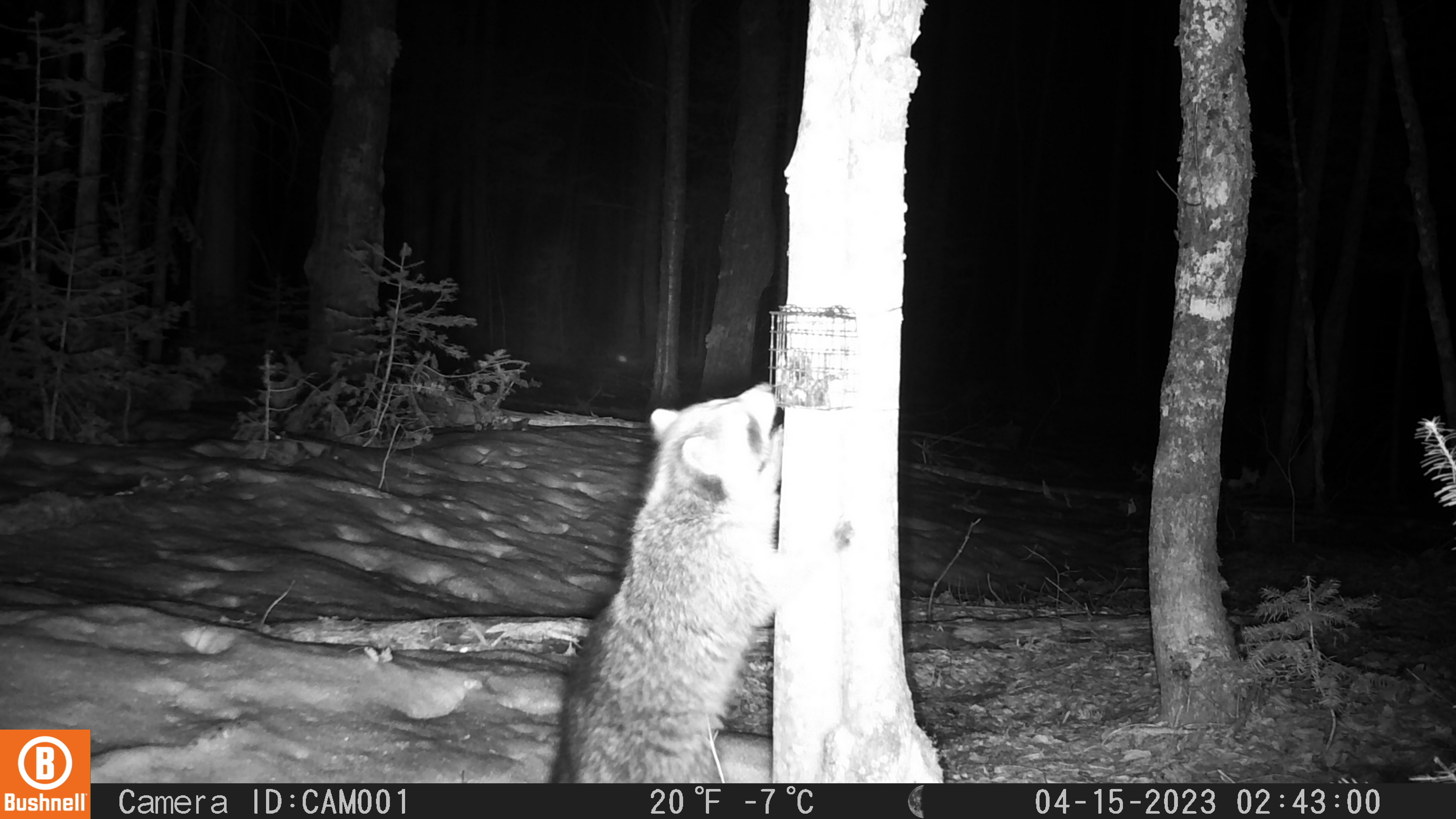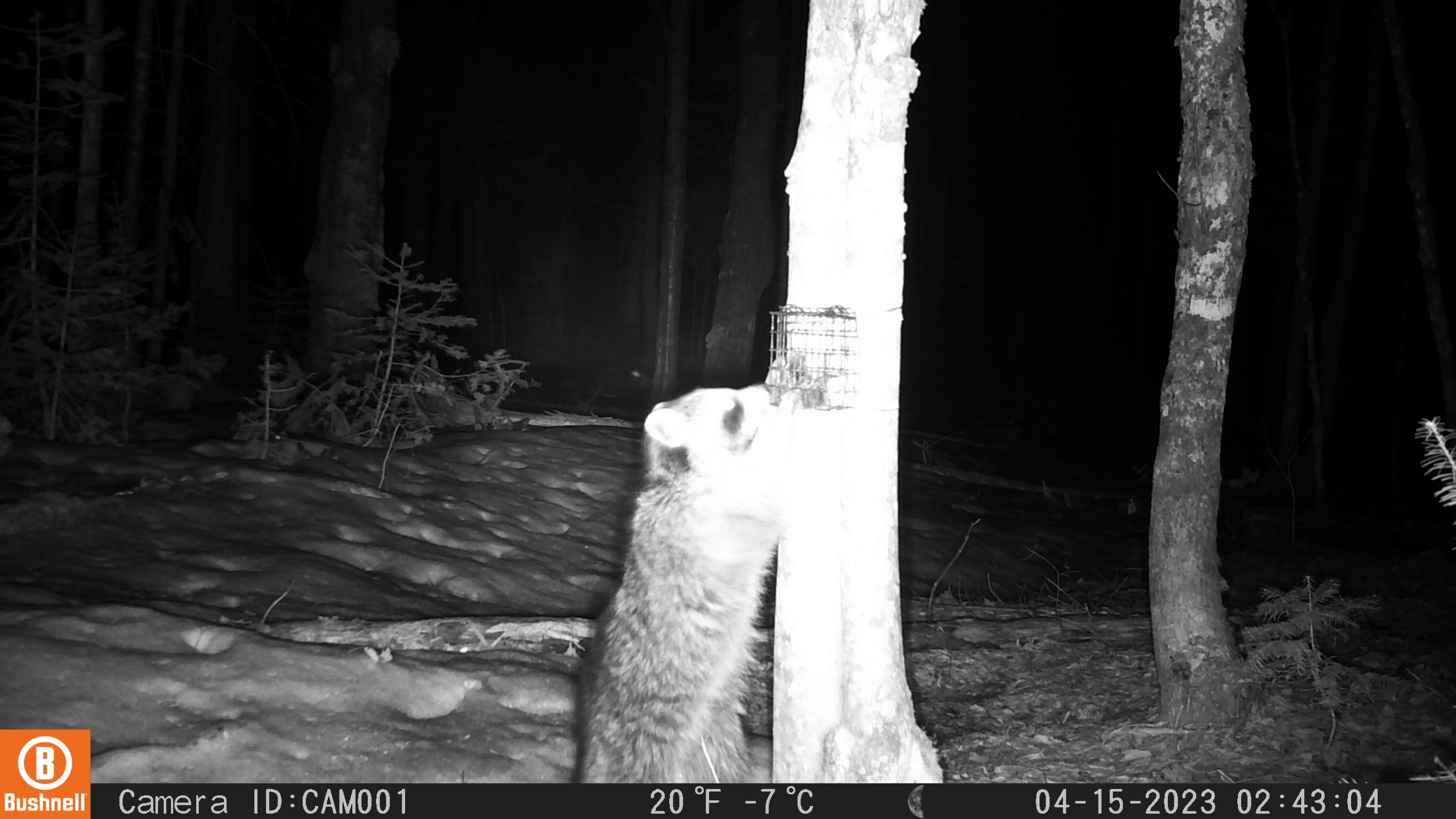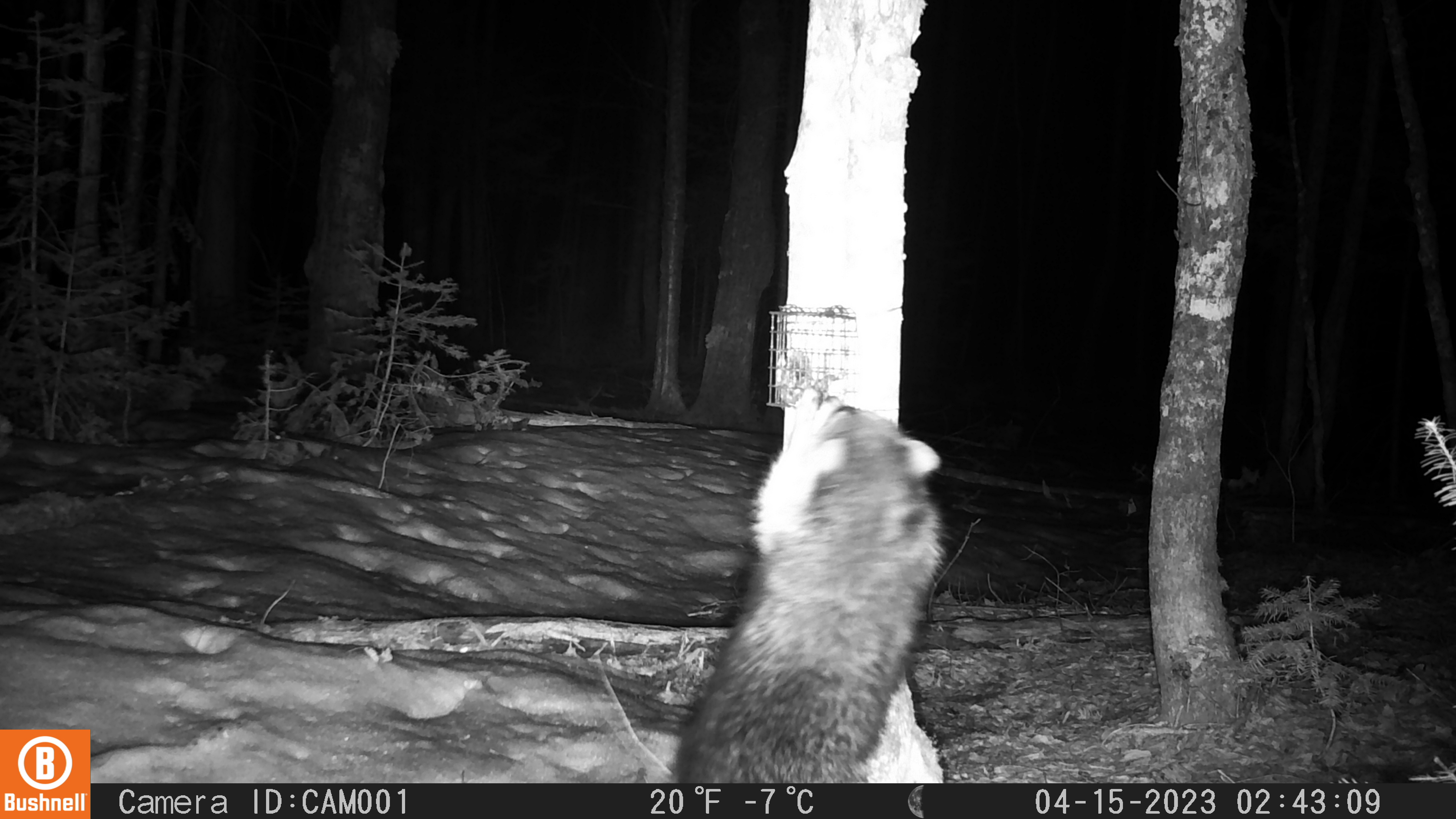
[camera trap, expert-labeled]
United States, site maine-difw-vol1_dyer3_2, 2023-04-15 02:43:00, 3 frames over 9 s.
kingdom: Animalia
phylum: Chordata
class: Mammalia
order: Carnivora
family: Procyonidae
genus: Procyon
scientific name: Procyon lotor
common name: raccoon